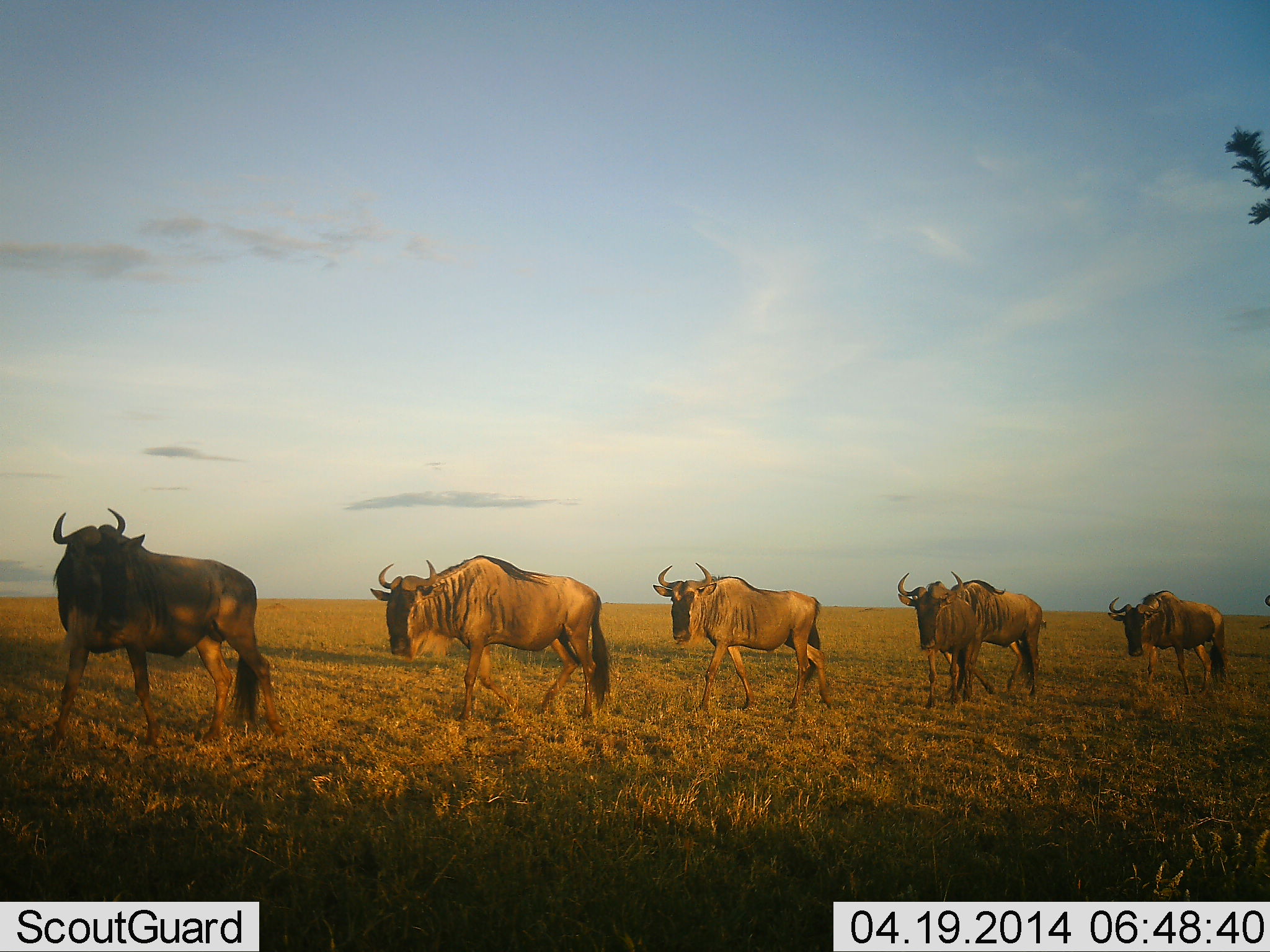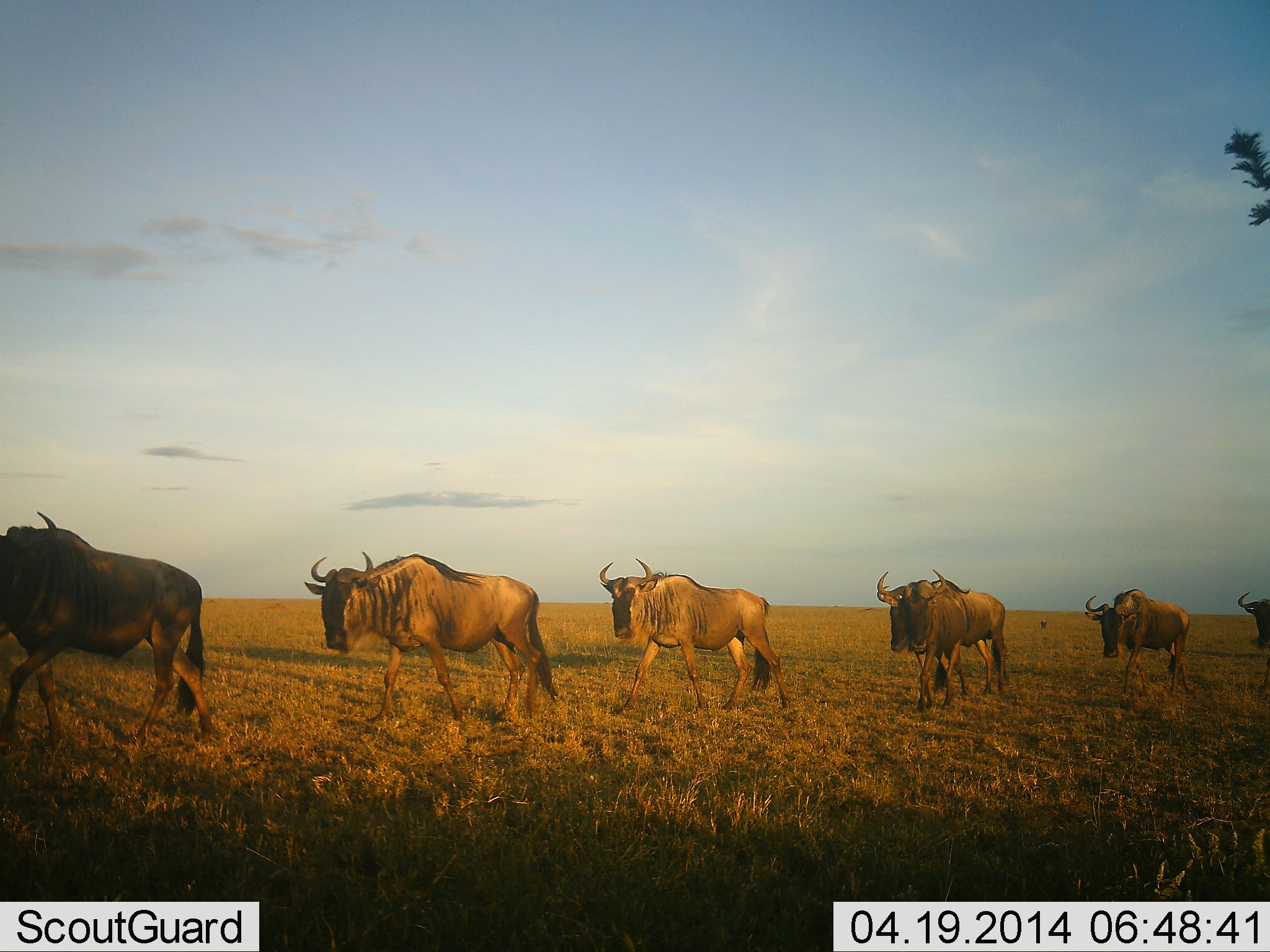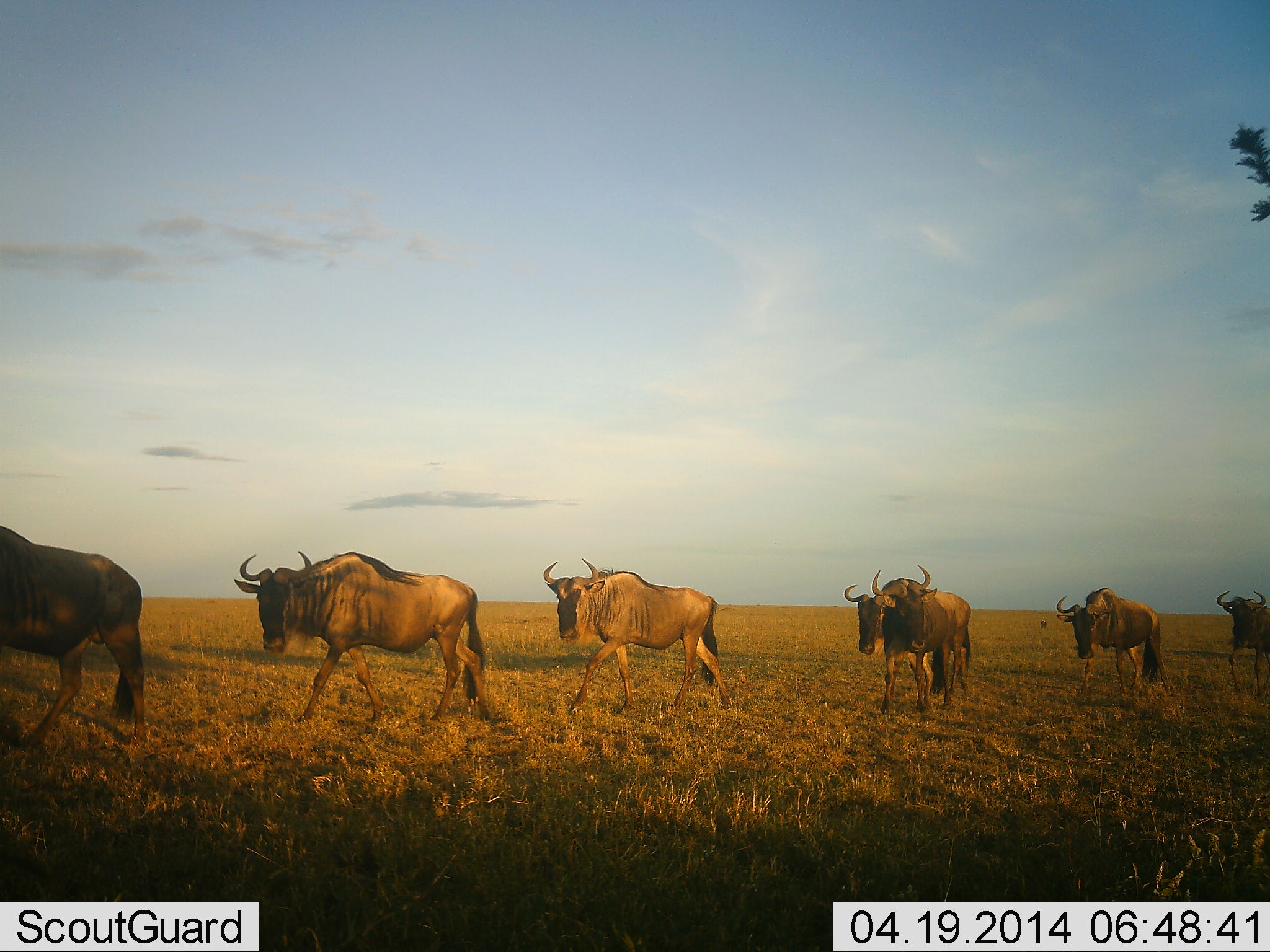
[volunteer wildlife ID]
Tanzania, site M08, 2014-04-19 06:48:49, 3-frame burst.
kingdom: Animalia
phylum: Chordata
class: Mammalia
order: Artiodactyla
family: Bovidae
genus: Connochaetes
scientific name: Connochaetes taurinus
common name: blue wildebeest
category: wildebeest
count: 6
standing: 0%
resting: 0%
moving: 100%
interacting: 0%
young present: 0%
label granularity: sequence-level